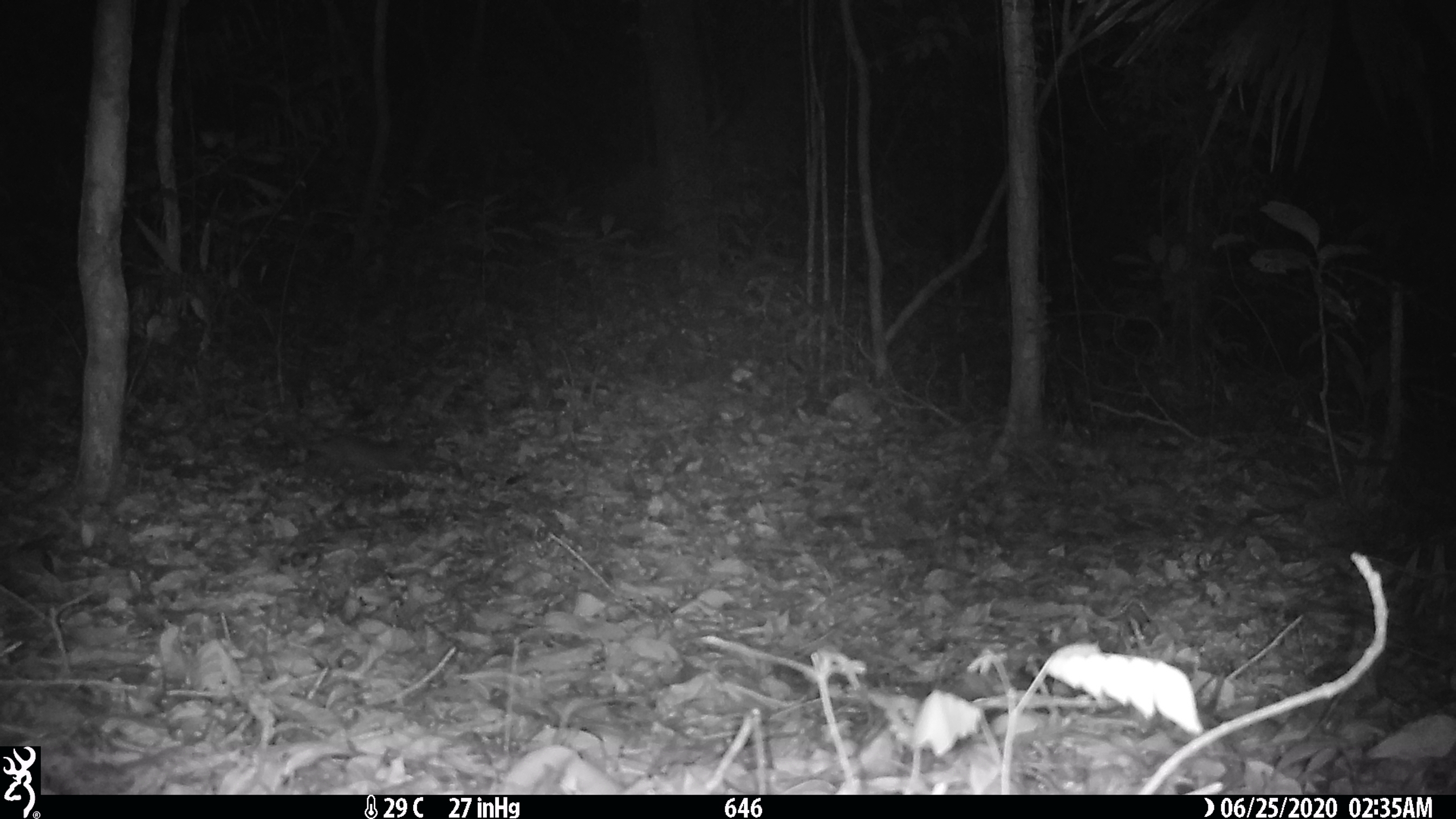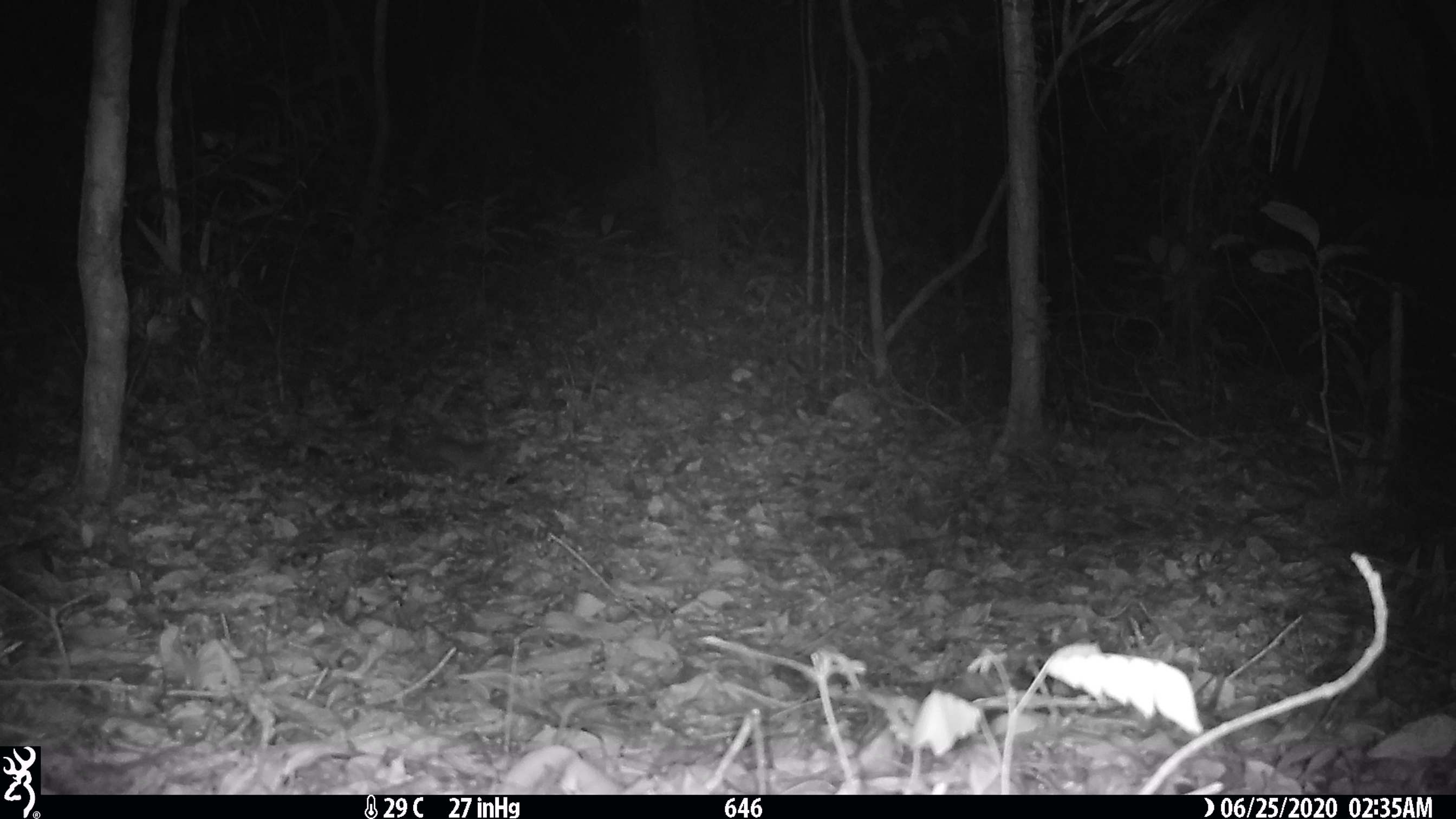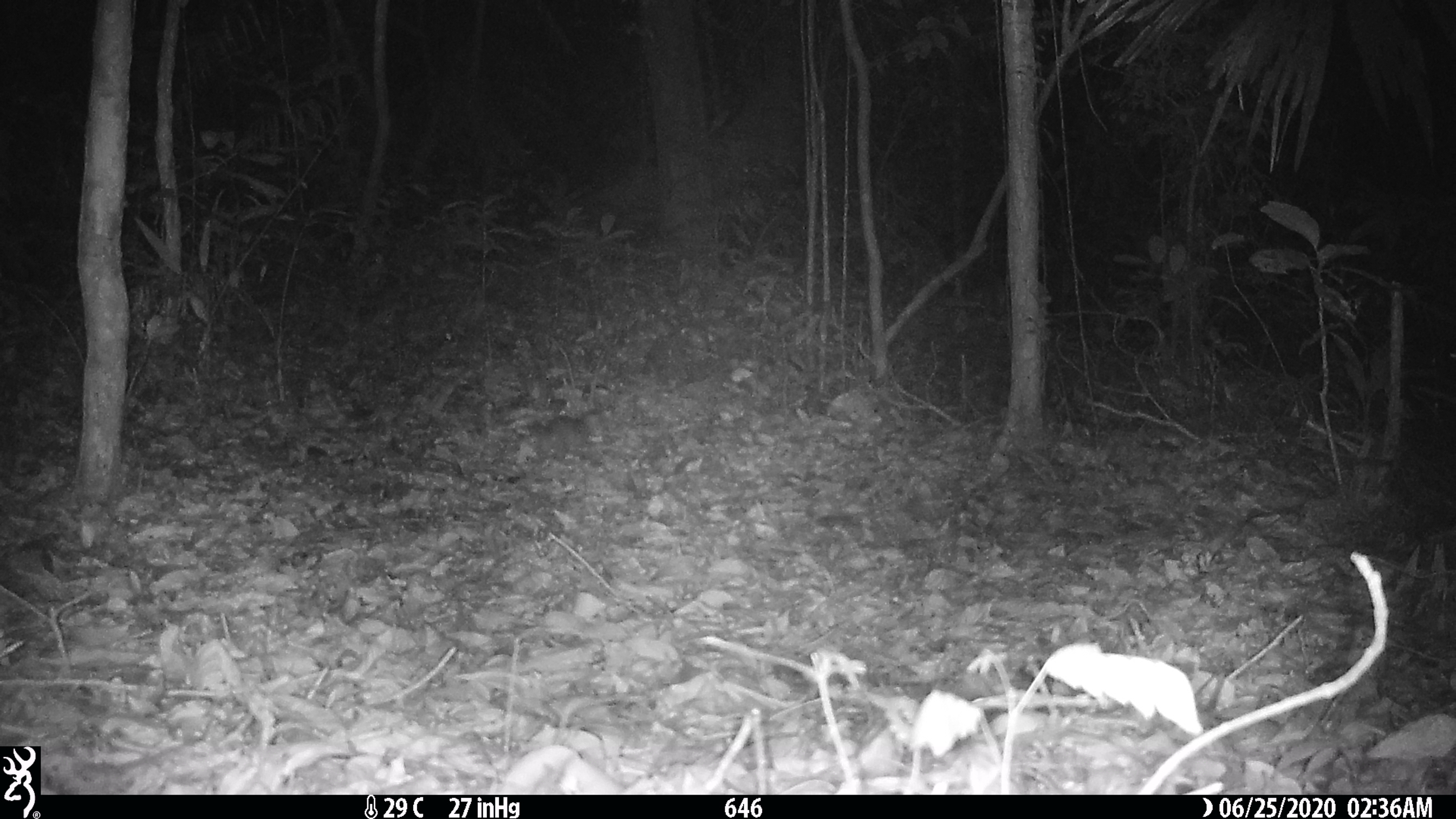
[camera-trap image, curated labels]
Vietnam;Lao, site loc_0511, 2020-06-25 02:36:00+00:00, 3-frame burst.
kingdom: Animalia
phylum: Chordata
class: Mammalia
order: Carnivora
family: Mustelidae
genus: Melogale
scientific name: Melogale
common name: ferret badger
Ferret badger (Melogale). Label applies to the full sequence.